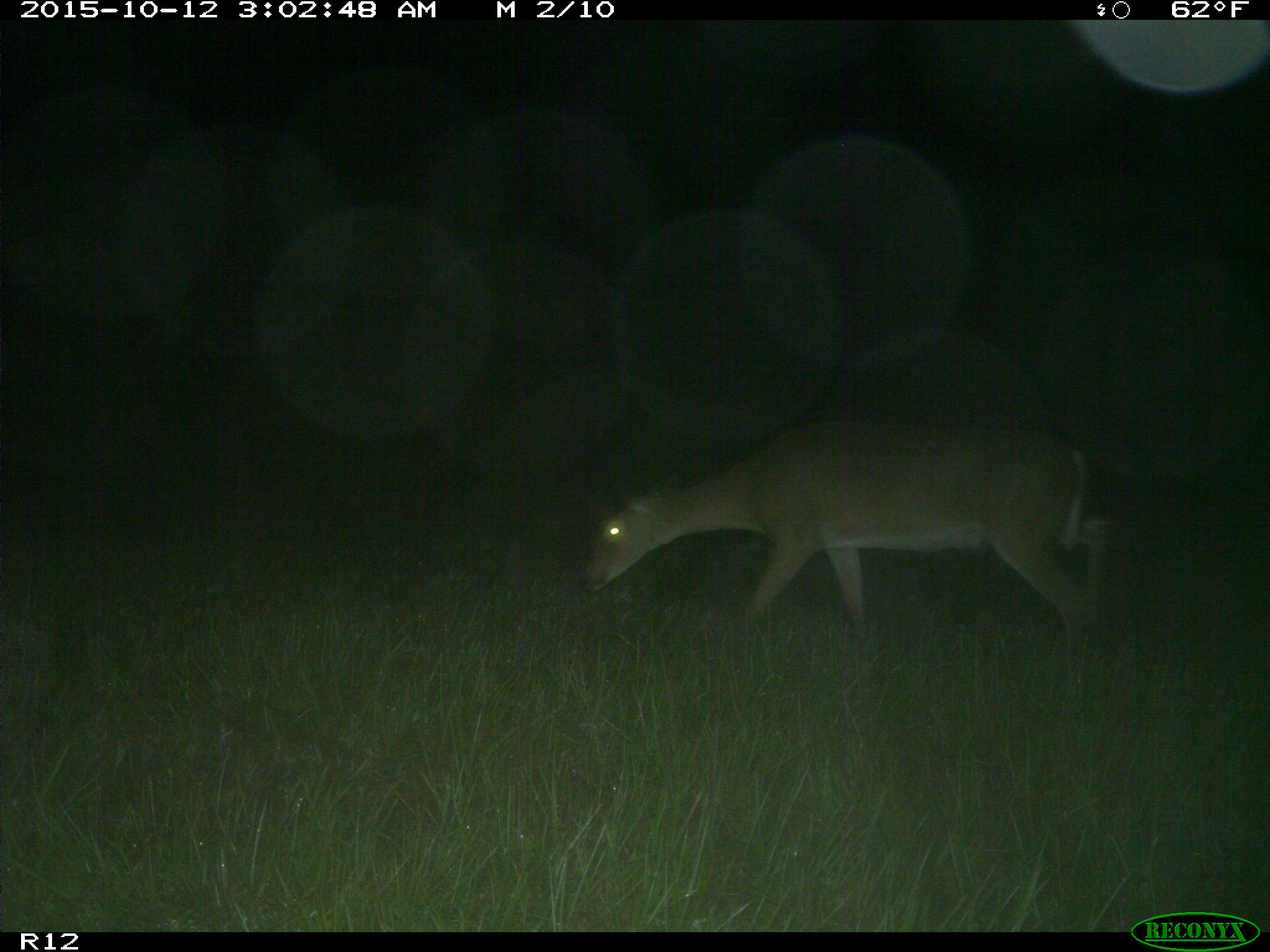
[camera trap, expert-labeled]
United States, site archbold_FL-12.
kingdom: Animalia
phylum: Chordata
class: Mammalia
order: Artiodactyla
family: Cervidae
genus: Odocoileus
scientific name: Odocoileus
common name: deer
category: unidentified deer